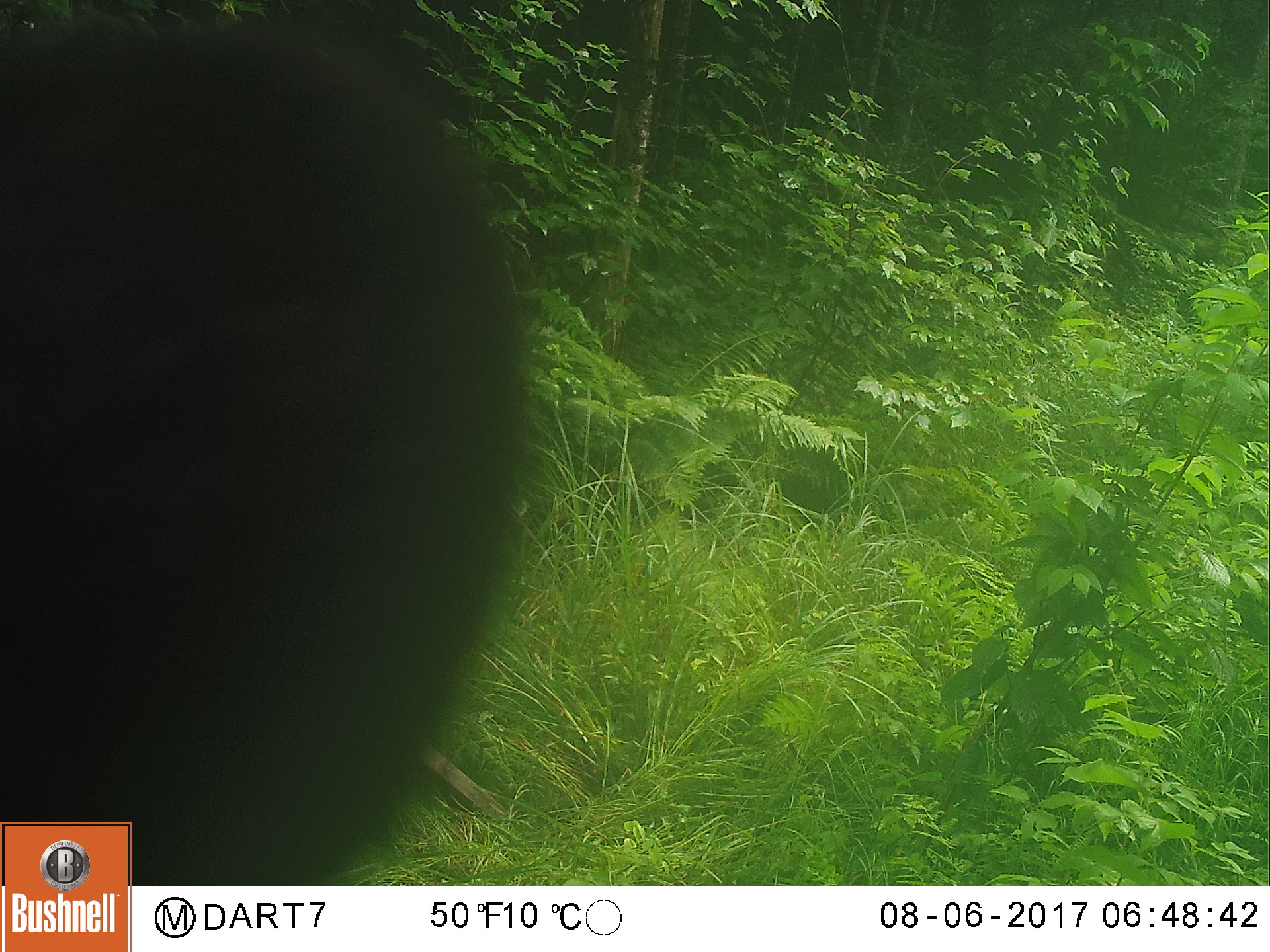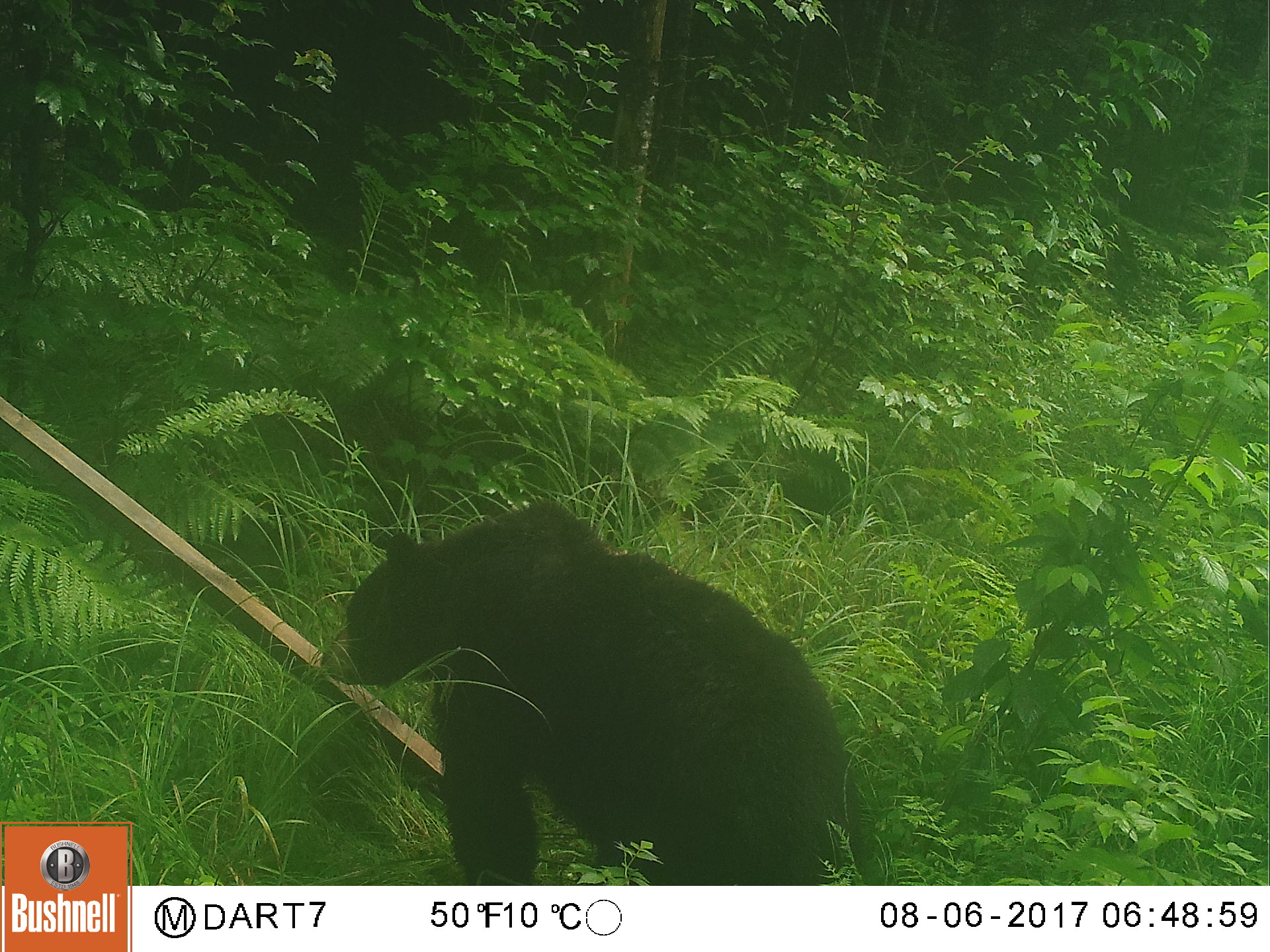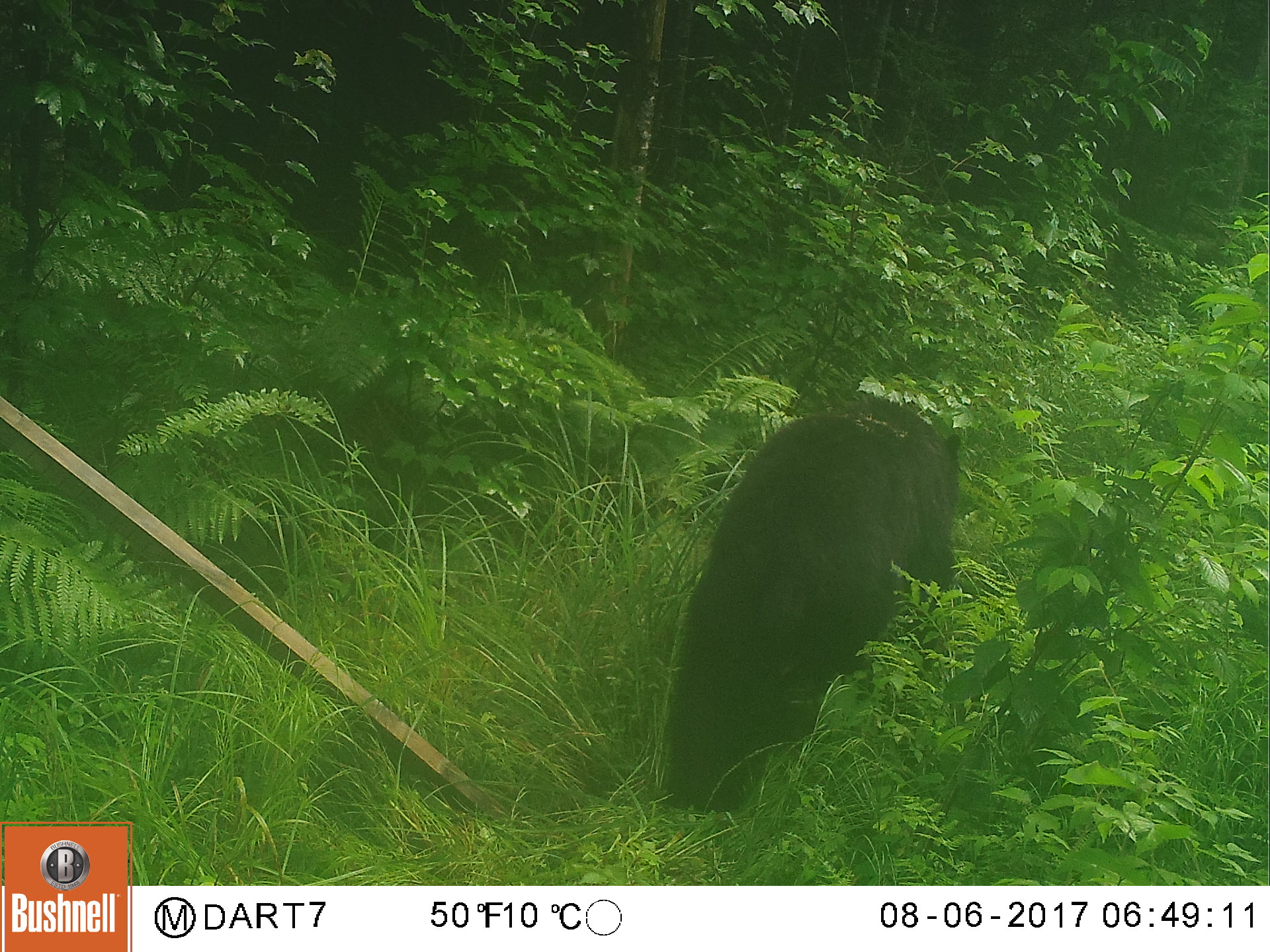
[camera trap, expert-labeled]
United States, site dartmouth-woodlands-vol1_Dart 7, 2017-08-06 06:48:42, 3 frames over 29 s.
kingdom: Animalia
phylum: Chordata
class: Mammalia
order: Carnivora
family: Ursidae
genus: Ursus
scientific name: Ursus americanus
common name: black bear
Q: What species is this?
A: Black bear (Ursus americanus).